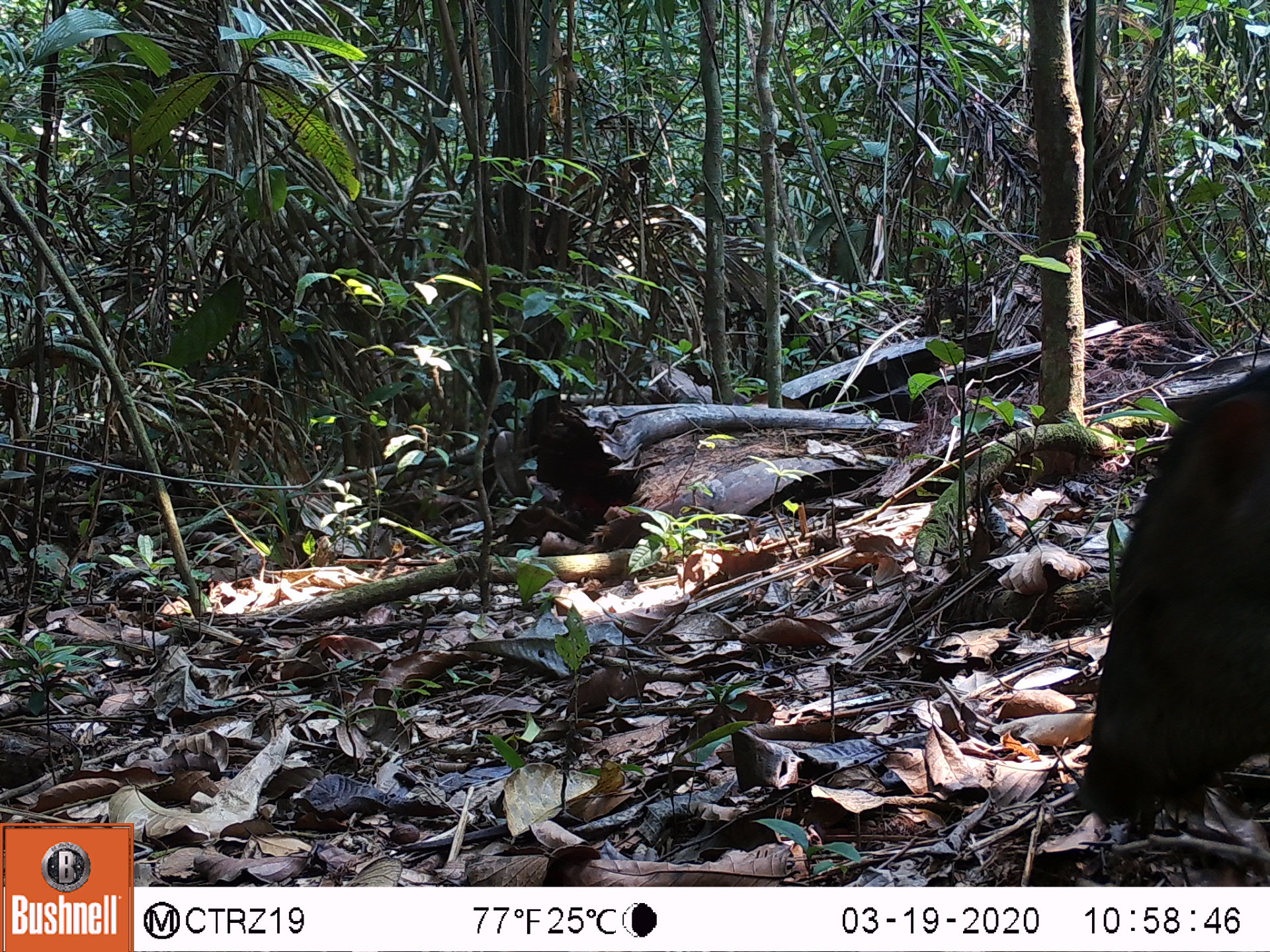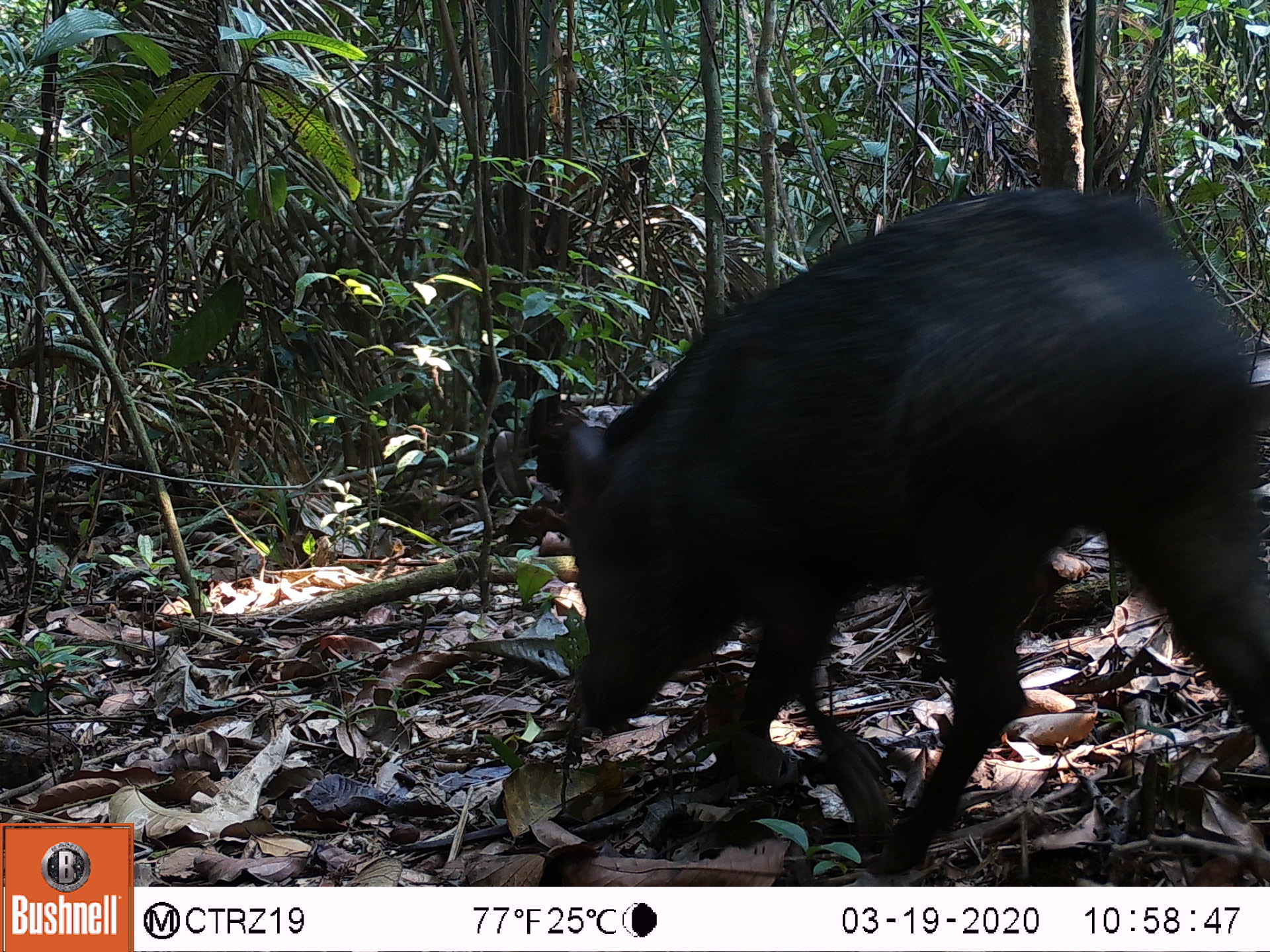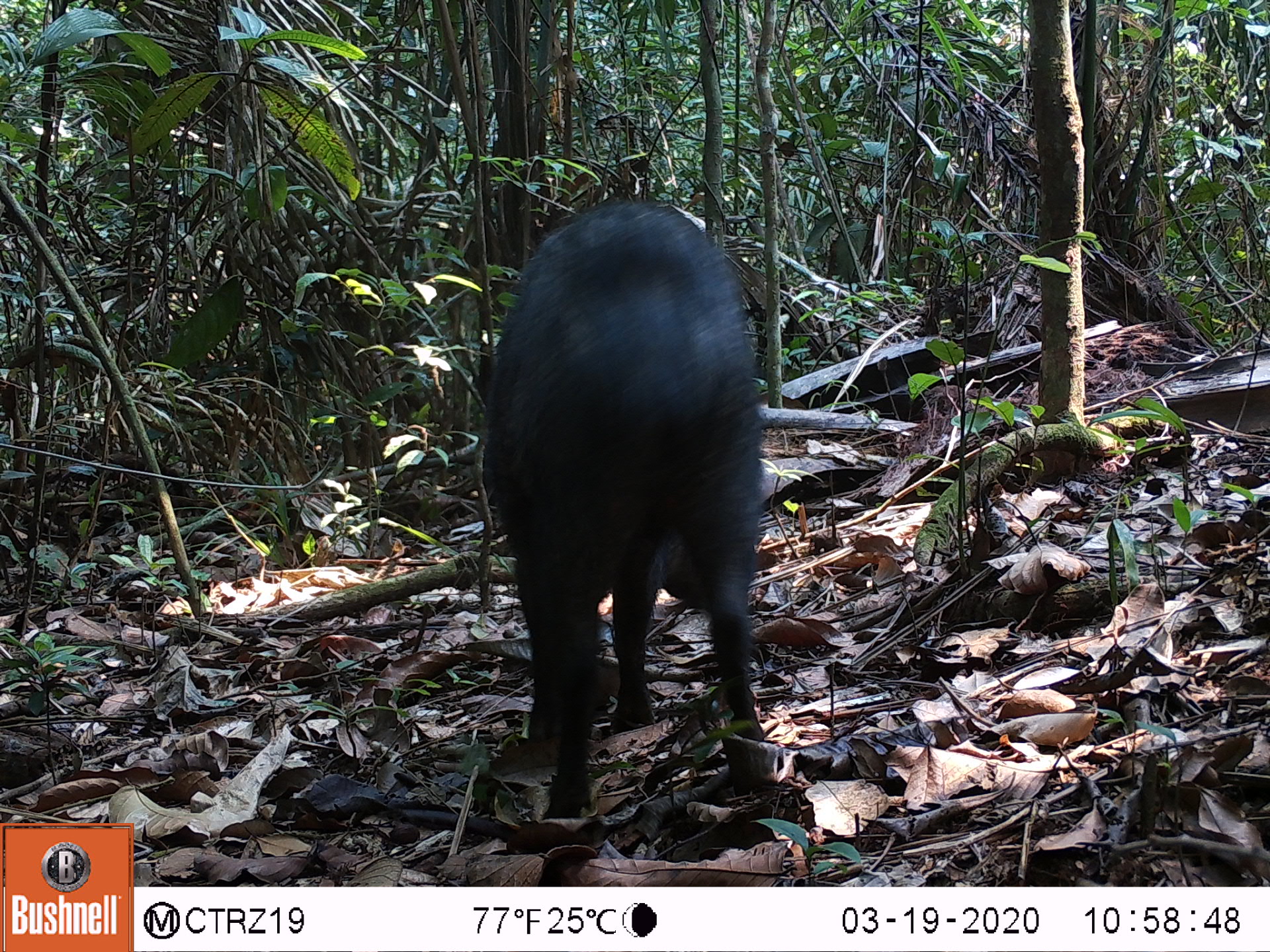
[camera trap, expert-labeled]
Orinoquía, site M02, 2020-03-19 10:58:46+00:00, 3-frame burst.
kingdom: Animalia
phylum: Chordata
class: Mammalia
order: Artiodactyla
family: Tayassuidae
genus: Pecari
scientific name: Pecari tajacu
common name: collared peccary